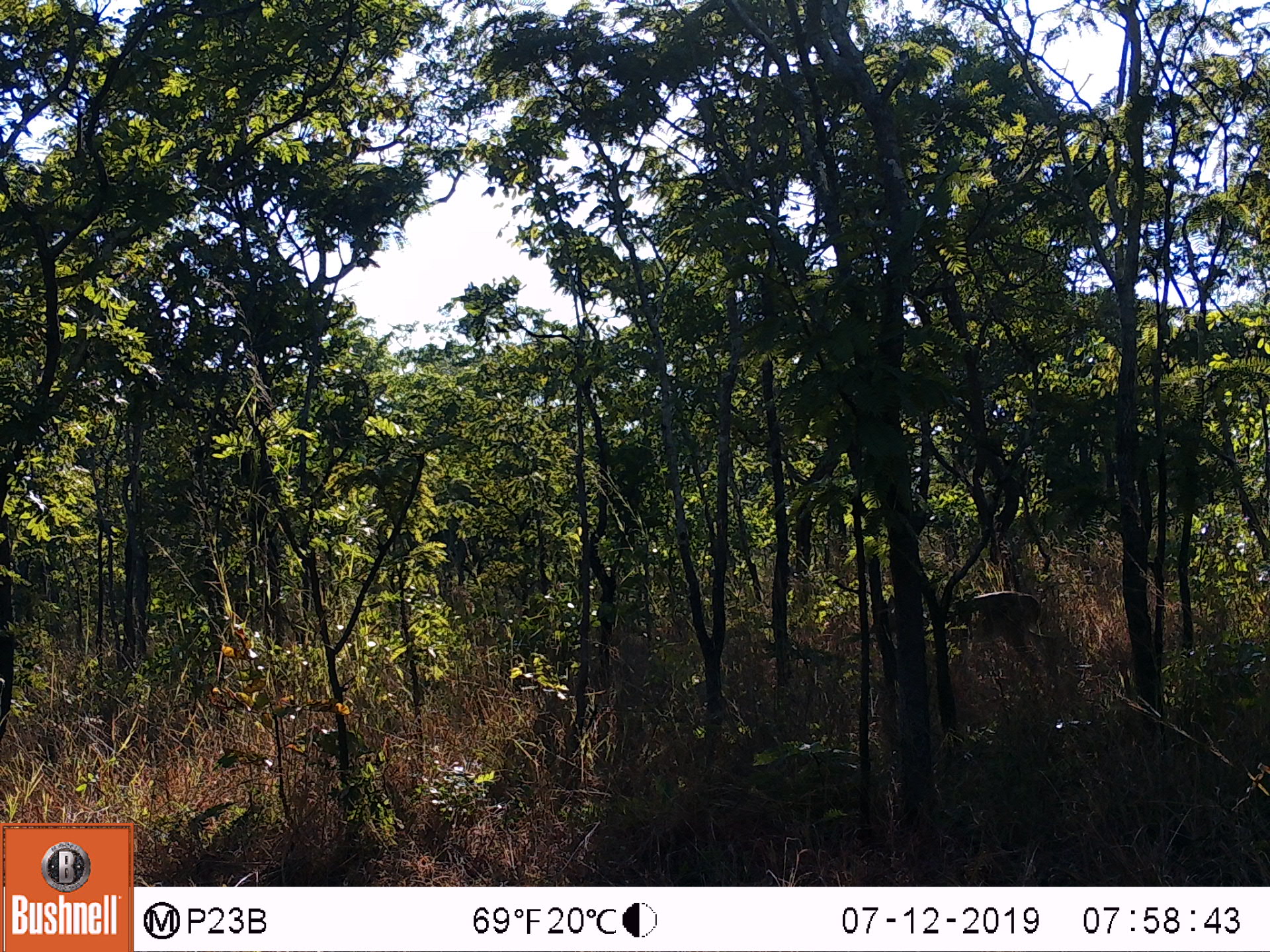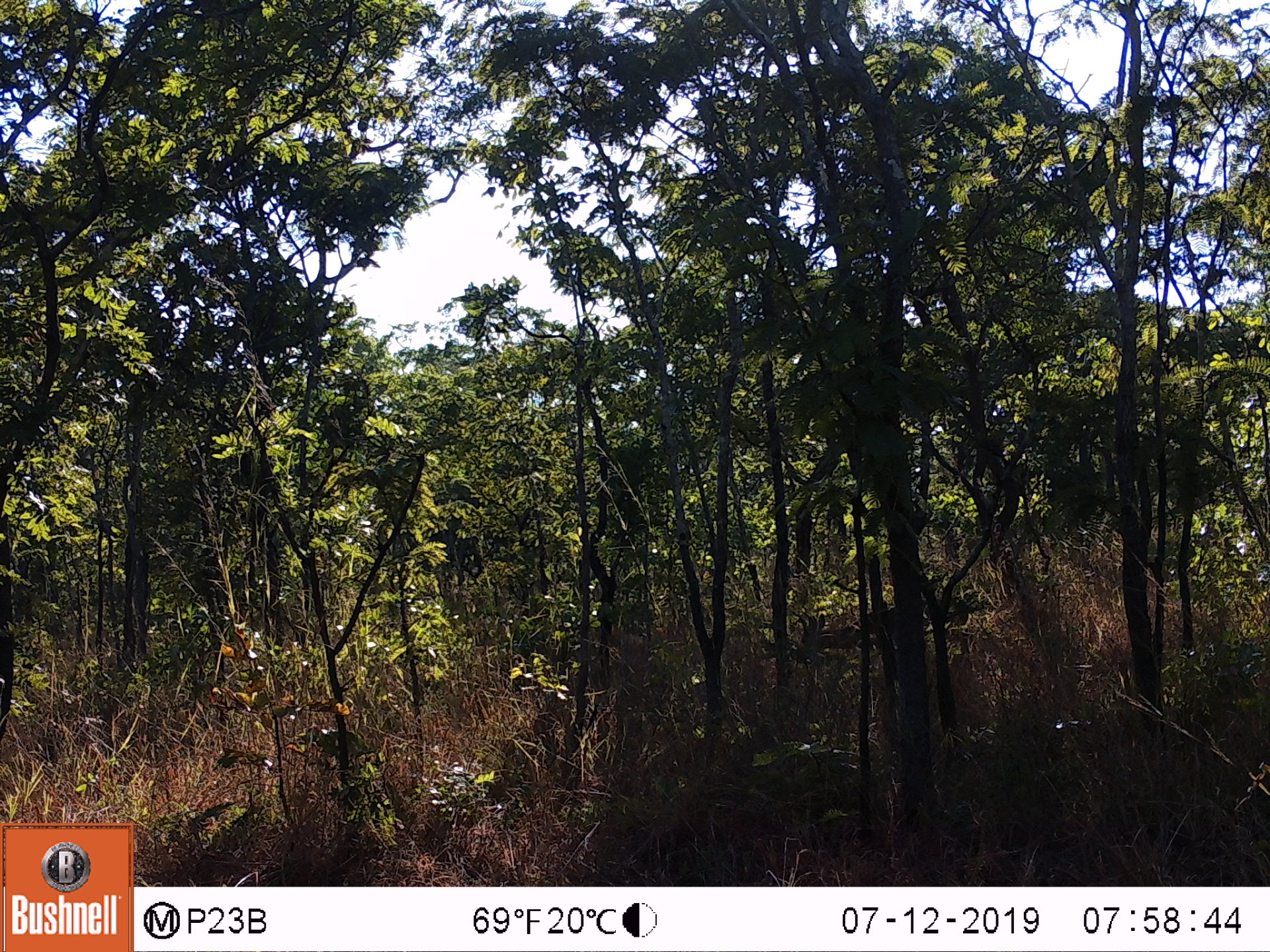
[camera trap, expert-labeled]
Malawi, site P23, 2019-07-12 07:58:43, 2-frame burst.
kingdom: Animalia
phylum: Chordata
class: Mammalia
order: Artiodactyla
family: Bovidae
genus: Redunca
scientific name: Redunca arundinum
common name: southern reedbuck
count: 1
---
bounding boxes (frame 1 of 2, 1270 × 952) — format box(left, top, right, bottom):
southern reedbuck: box(919, 577, 1064, 686)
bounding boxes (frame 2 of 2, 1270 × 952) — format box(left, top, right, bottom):
southern reedbuck: box(794, 599, 966, 676)